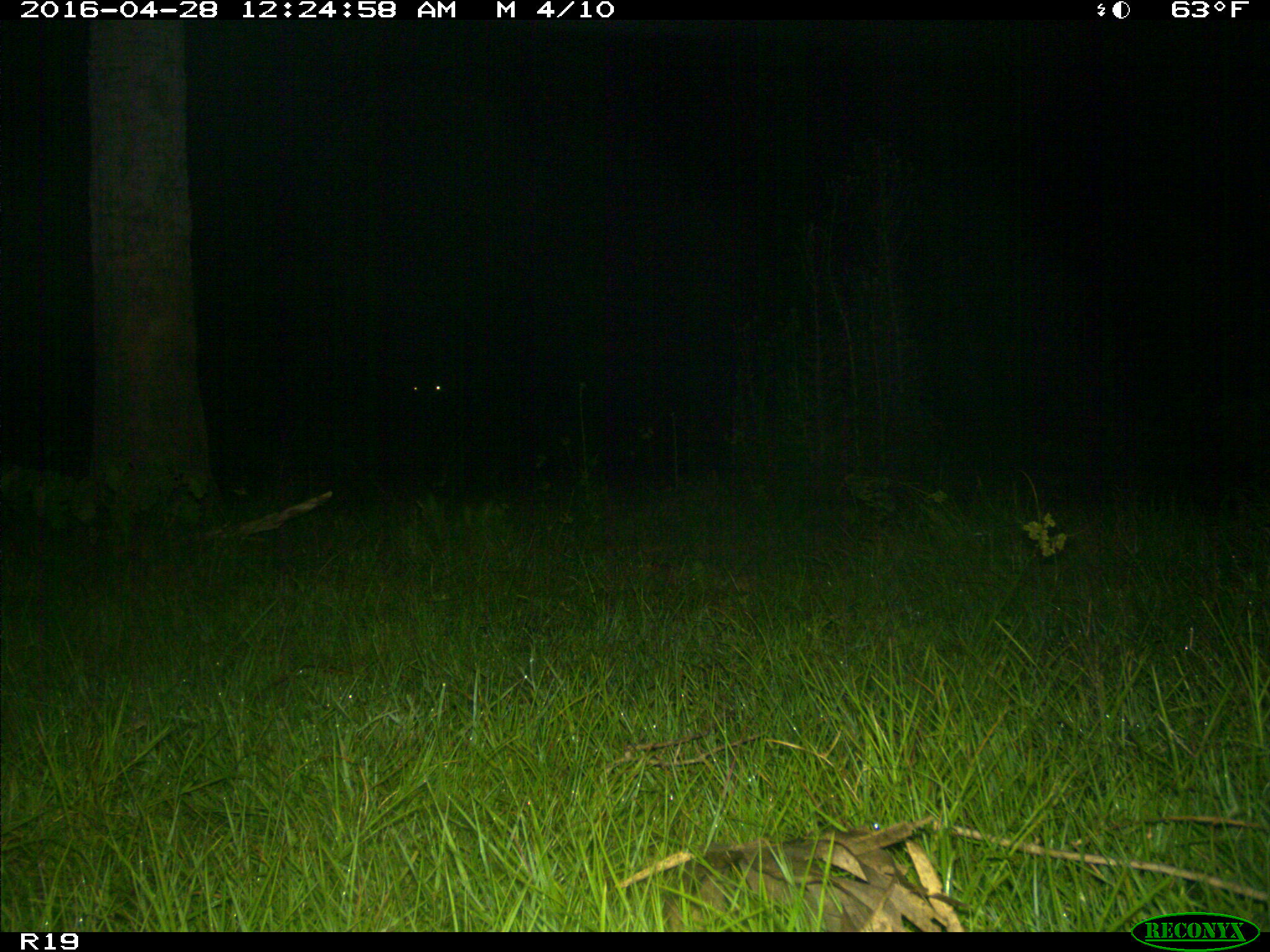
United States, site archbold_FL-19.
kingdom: Animalia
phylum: Chordata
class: Mammalia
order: Artiodactyla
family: Bovidae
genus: Bos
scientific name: Bos taurus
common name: domestic cow